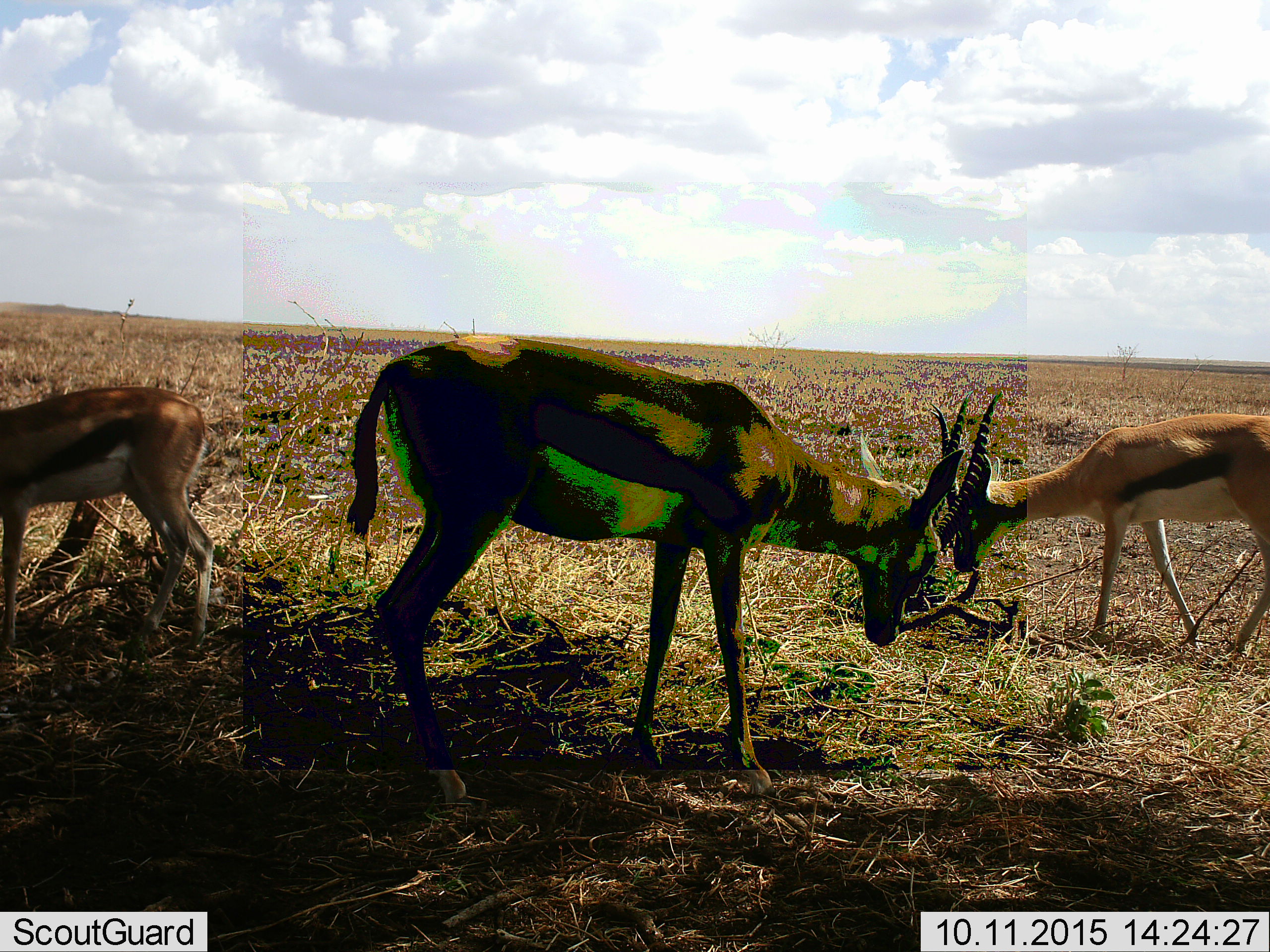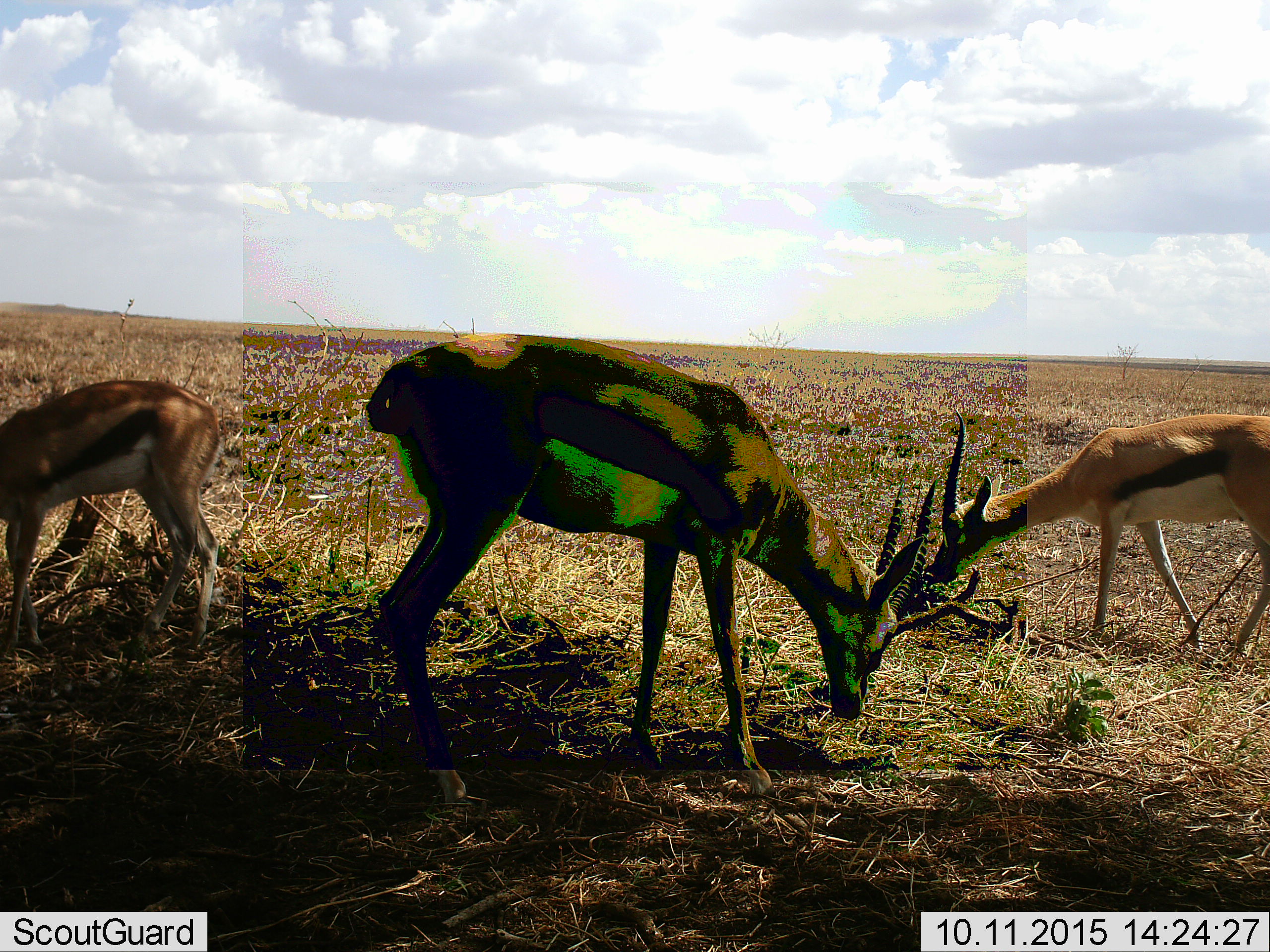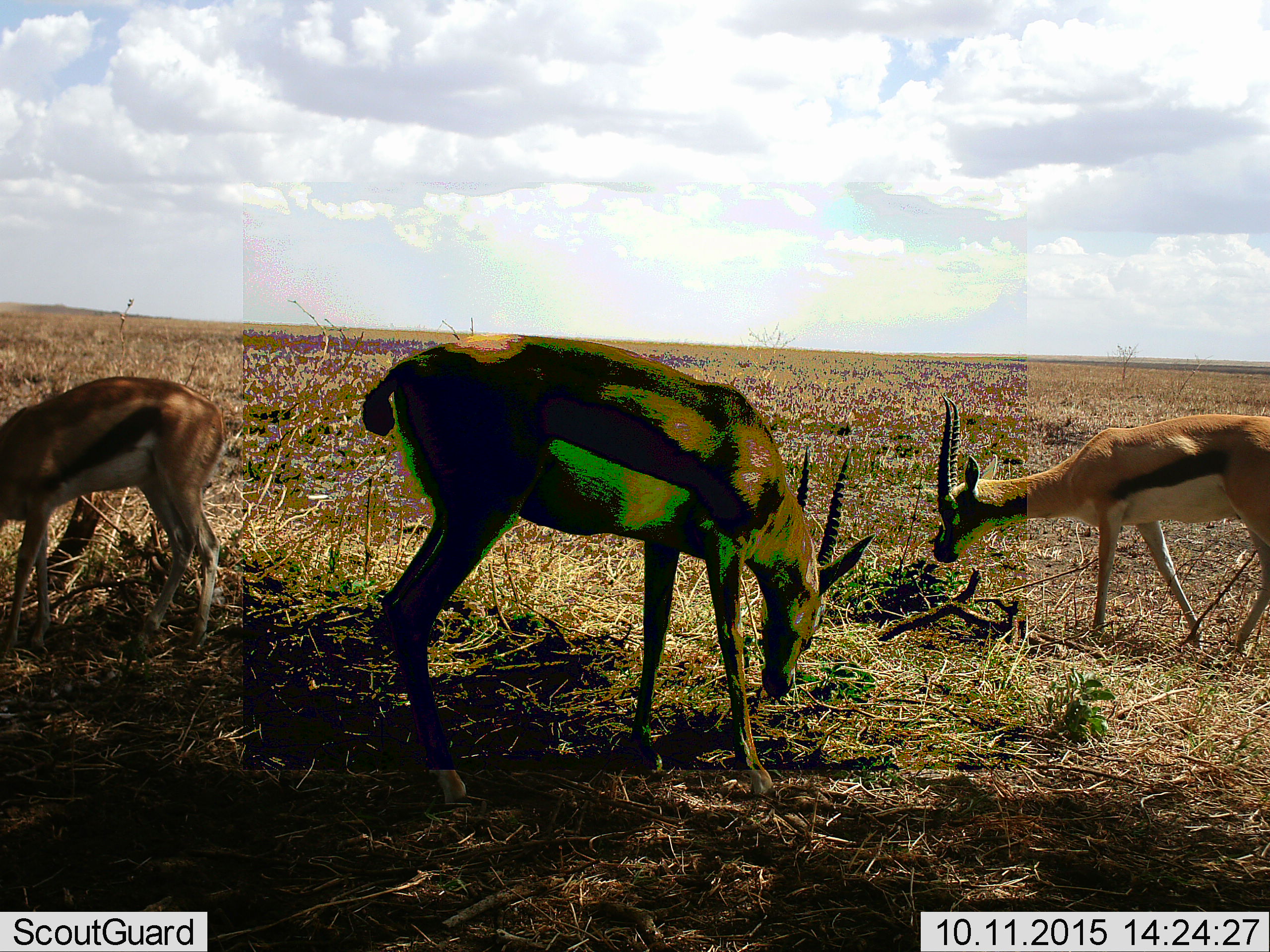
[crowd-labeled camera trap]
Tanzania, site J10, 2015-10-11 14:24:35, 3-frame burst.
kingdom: Animalia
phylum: Chordata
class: Mammalia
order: Artiodactyla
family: Bovidae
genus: Eudorcas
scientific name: Eudorcas thomsonii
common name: thomson's gazelle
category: gazellethomsons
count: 3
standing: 20%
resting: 0%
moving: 0%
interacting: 10%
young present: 0%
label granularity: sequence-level